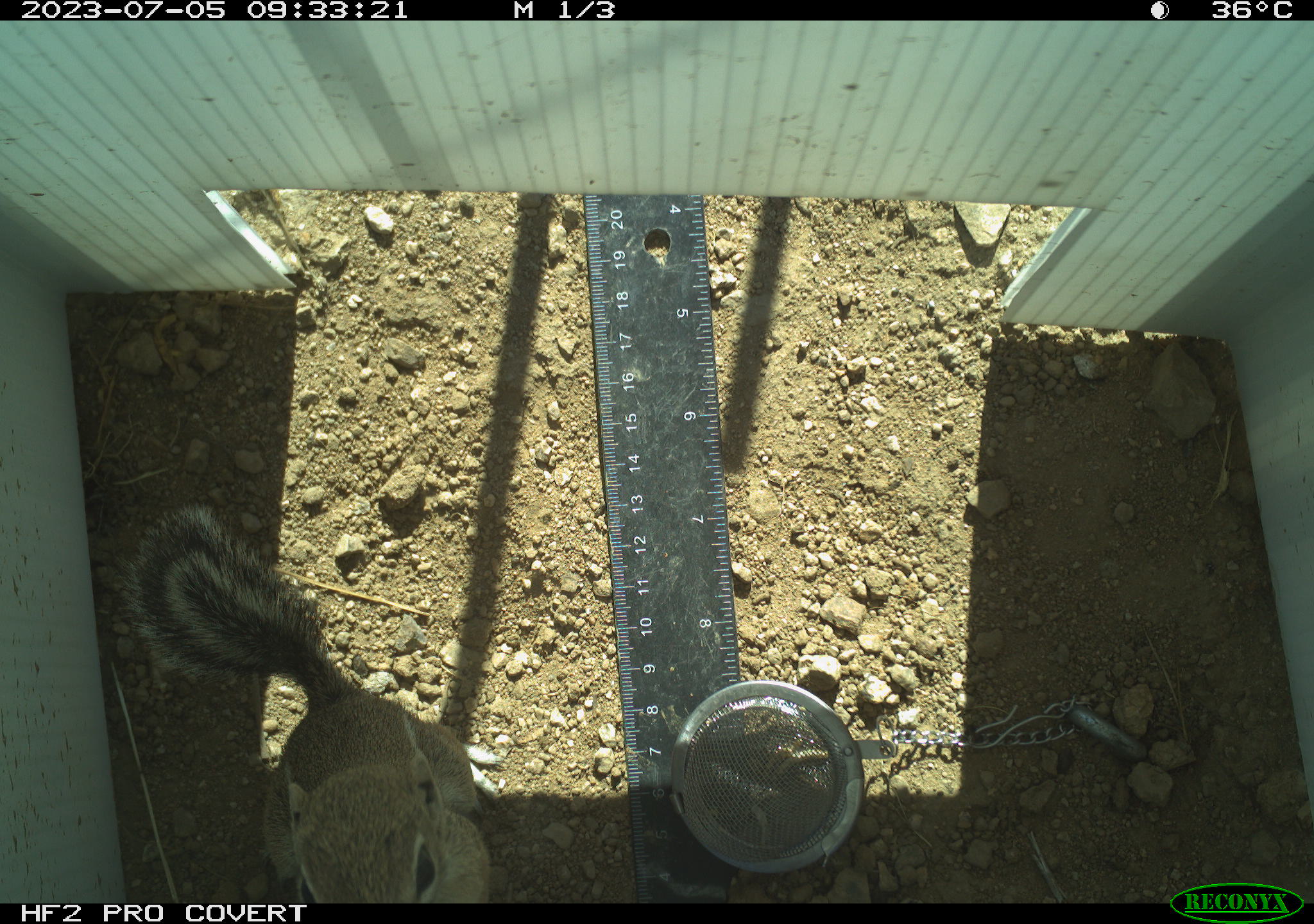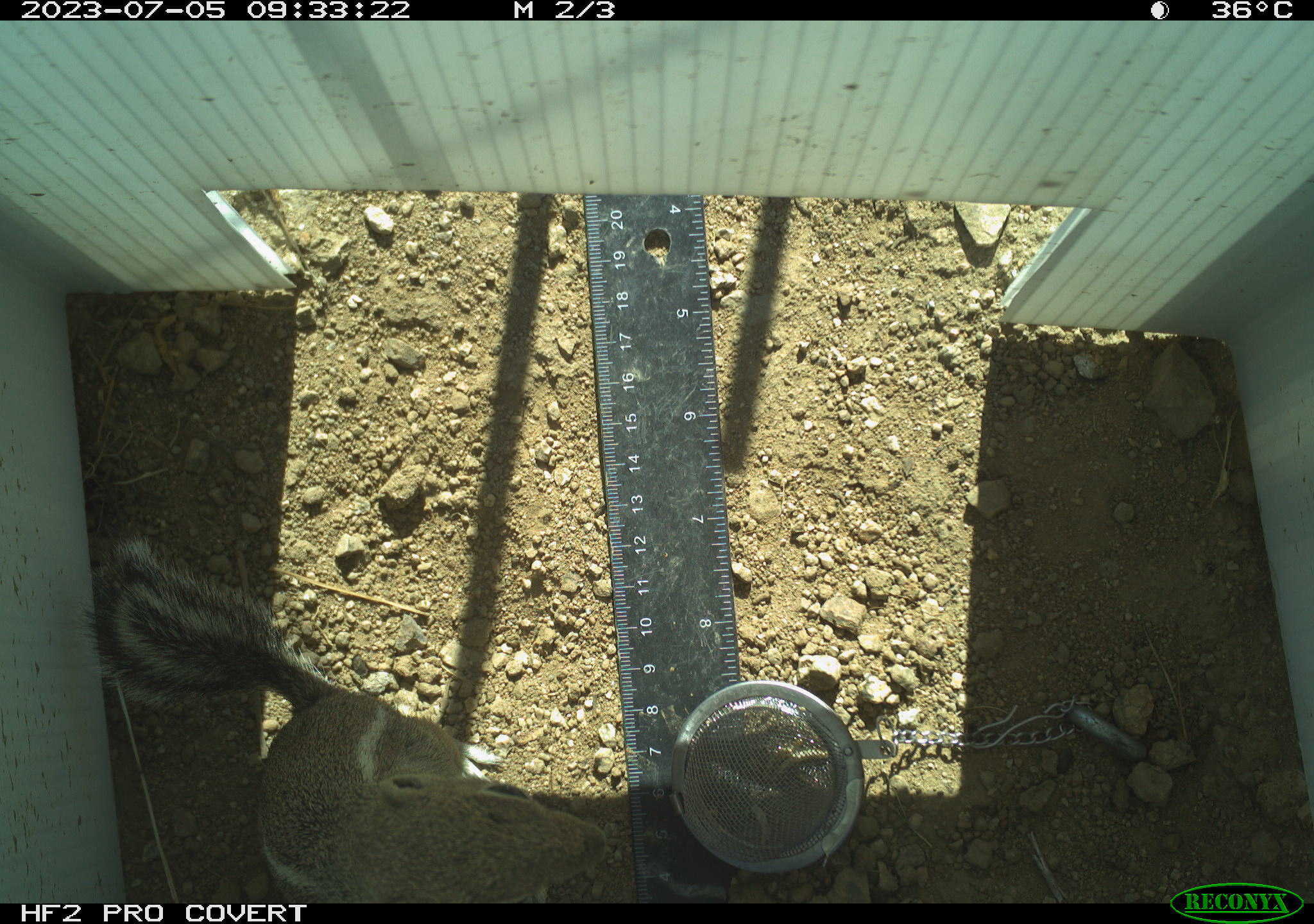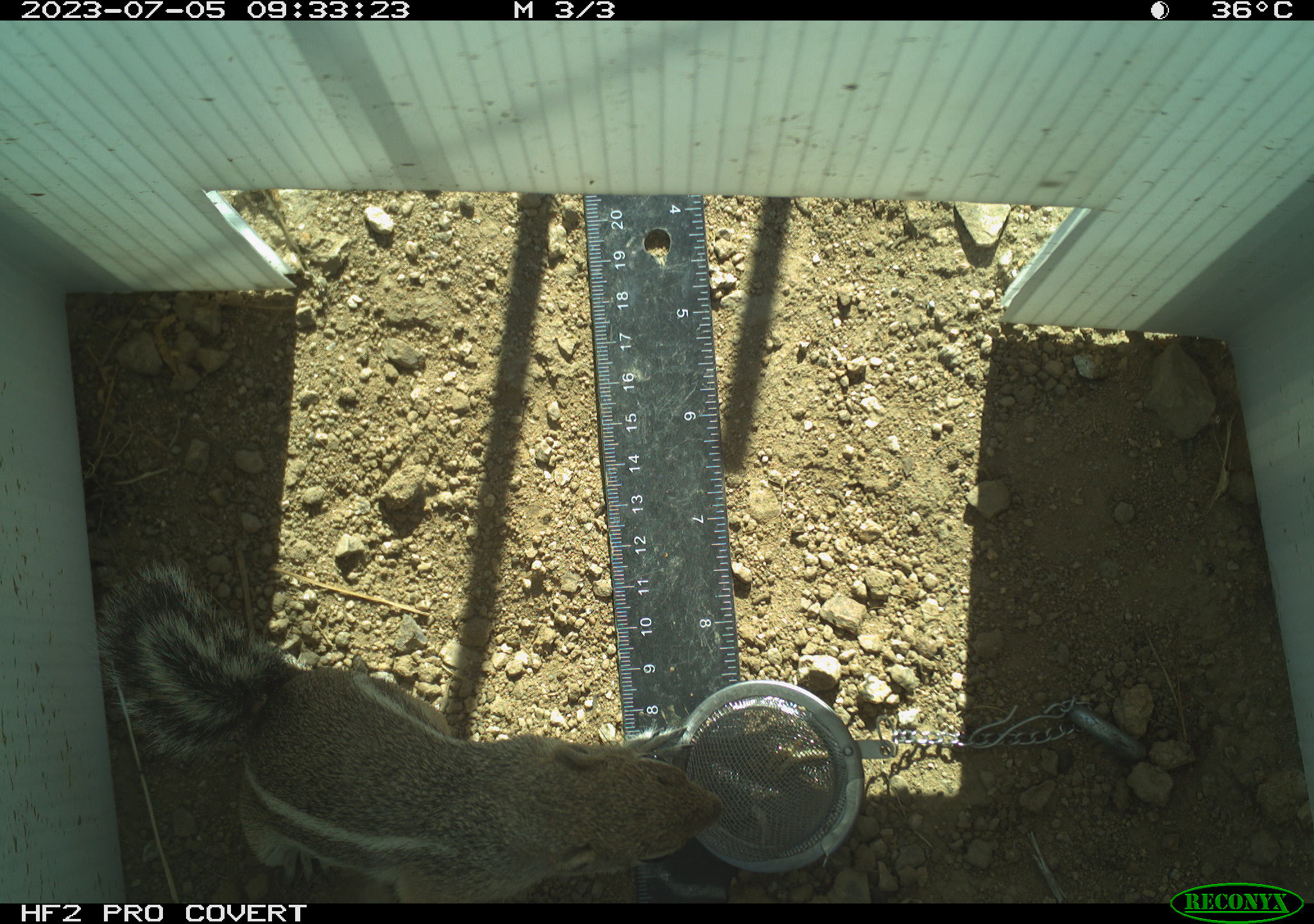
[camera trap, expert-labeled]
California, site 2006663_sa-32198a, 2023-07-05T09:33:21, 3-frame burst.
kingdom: Animalia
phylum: Chordata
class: Mammalia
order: Rodentia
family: Sciuridae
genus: Ammospermophilus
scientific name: Ammospermophilus leucurus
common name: white-tailed antelope squirrel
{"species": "white-tailed antelope squirrel (Ammospermophilus leucurus)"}